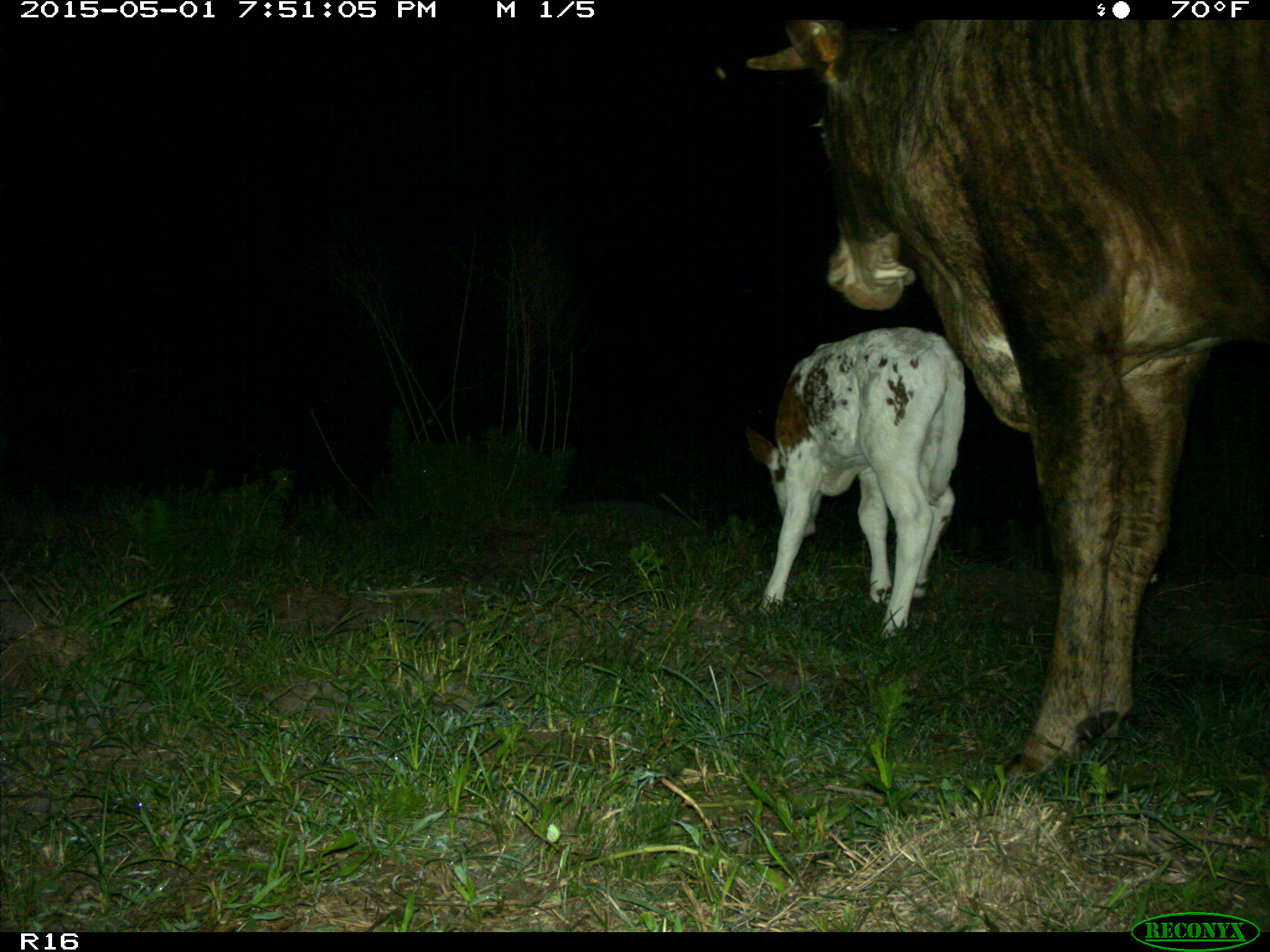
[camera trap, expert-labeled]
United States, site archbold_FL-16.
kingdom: Animalia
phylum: Chordata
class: Mammalia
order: Artiodactyla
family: Bovidae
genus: Bos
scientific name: Bos taurus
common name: domestic cow